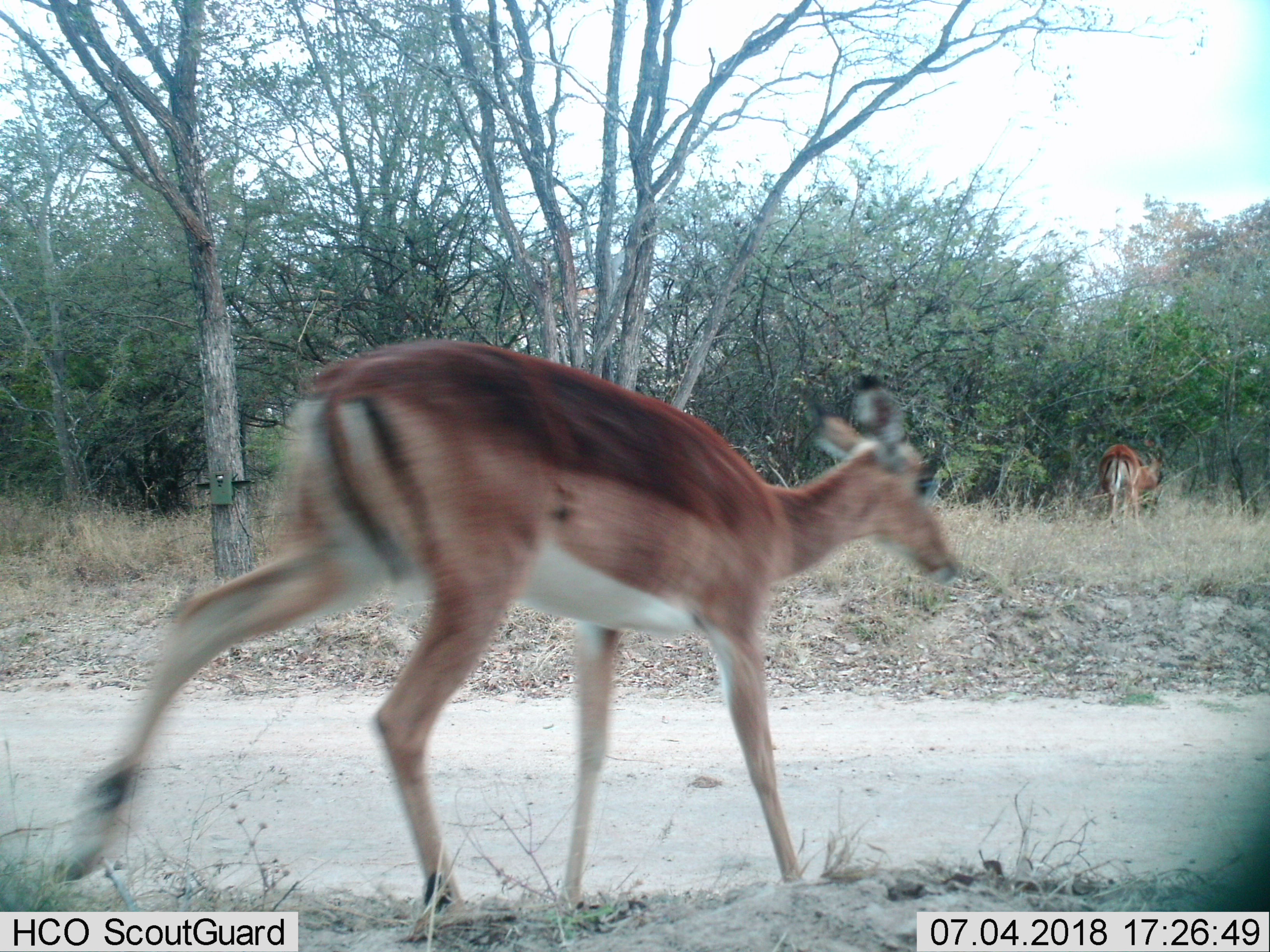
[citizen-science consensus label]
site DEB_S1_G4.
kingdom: Animalia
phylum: Chordata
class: Mammalia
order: Artiodactyla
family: Bovidae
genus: Aepyceros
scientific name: Aepyceros melampus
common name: impala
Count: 2.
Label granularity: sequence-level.